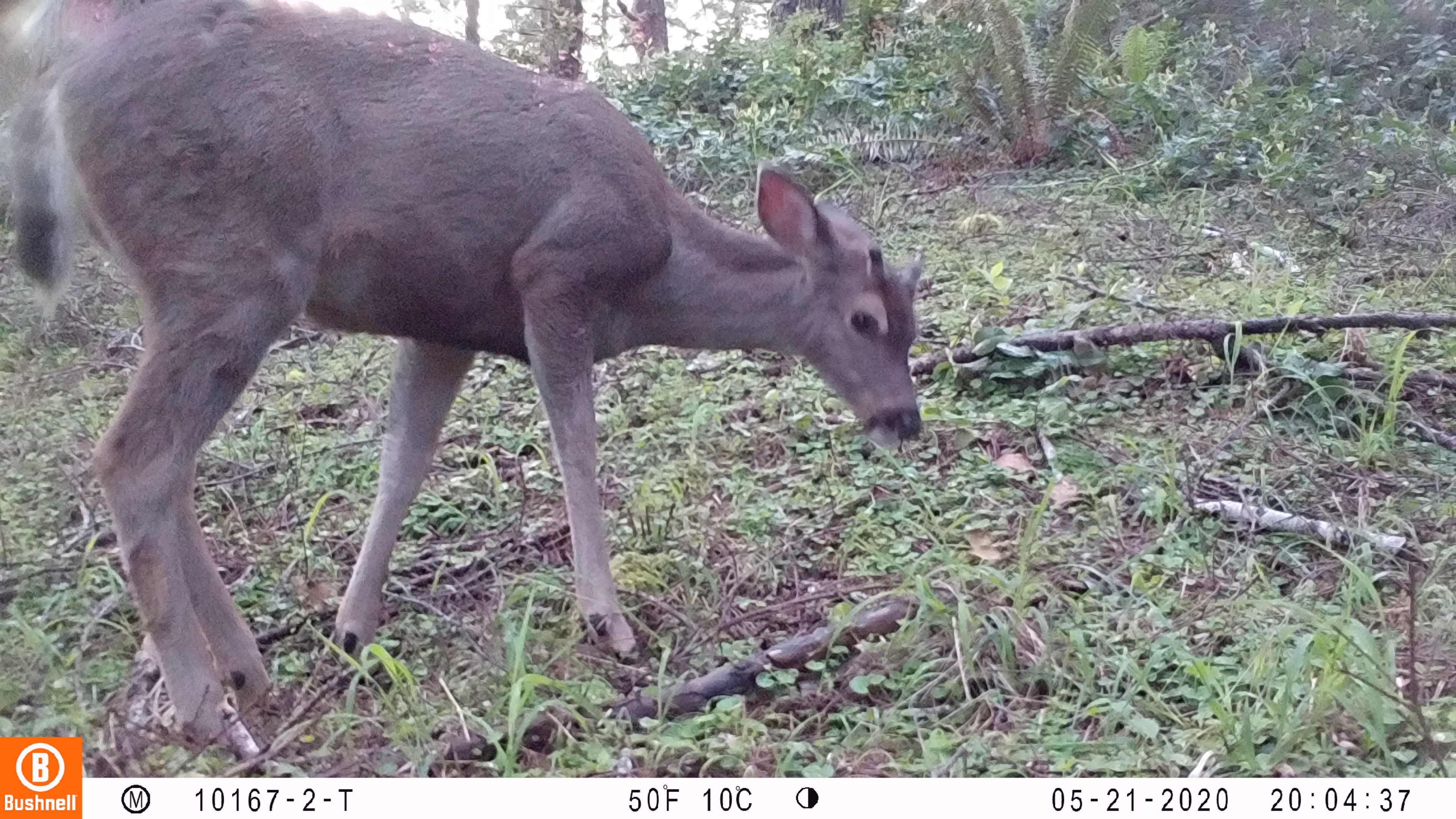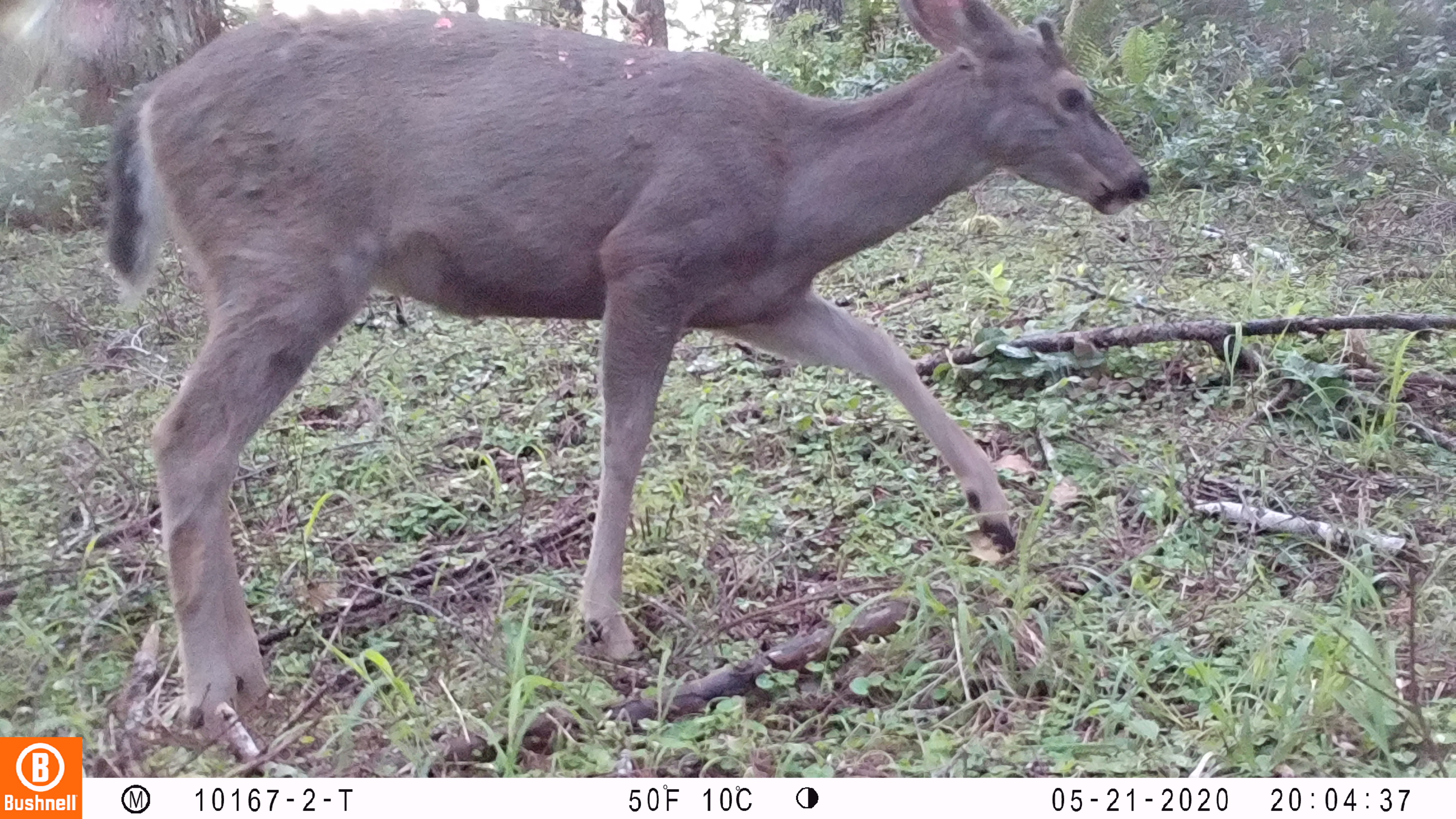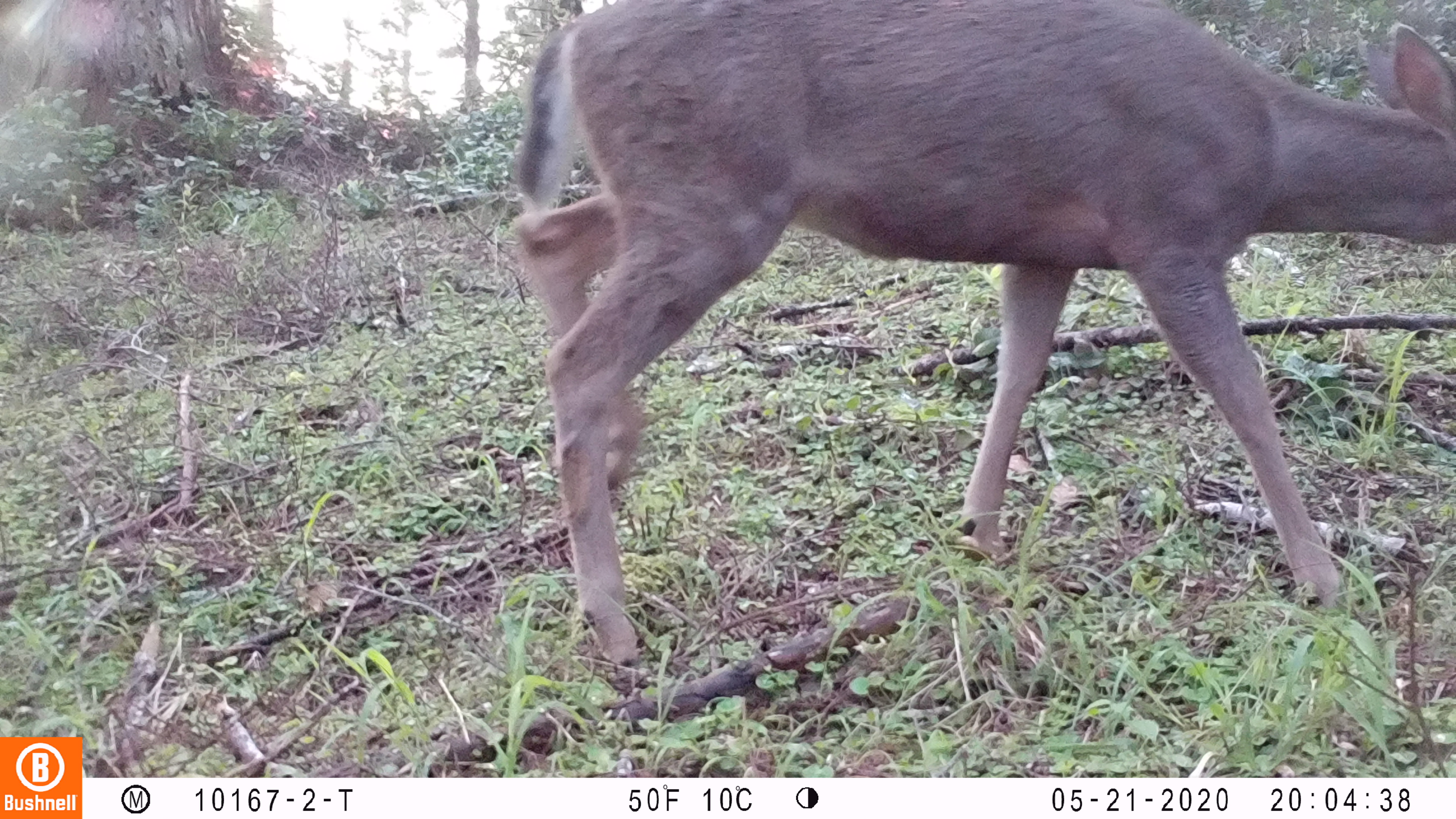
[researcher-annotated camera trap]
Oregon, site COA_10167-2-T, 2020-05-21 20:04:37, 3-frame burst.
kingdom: Animalia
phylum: Chordata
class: Mammalia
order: Artiodactyla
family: Cervidae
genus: Odocoileus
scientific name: Odocoileus hemionus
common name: black-tailed deer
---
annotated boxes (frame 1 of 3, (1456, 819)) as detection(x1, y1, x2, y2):
black-tailed deer: detection(14, 1, 935, 731)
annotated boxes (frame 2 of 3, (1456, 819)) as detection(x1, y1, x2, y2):
black-tailed deer: detection(99, 1, 1159, 736)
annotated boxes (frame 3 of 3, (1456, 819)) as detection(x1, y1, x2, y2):
black-tailed deer: detection(497, 6, 1447, 668)